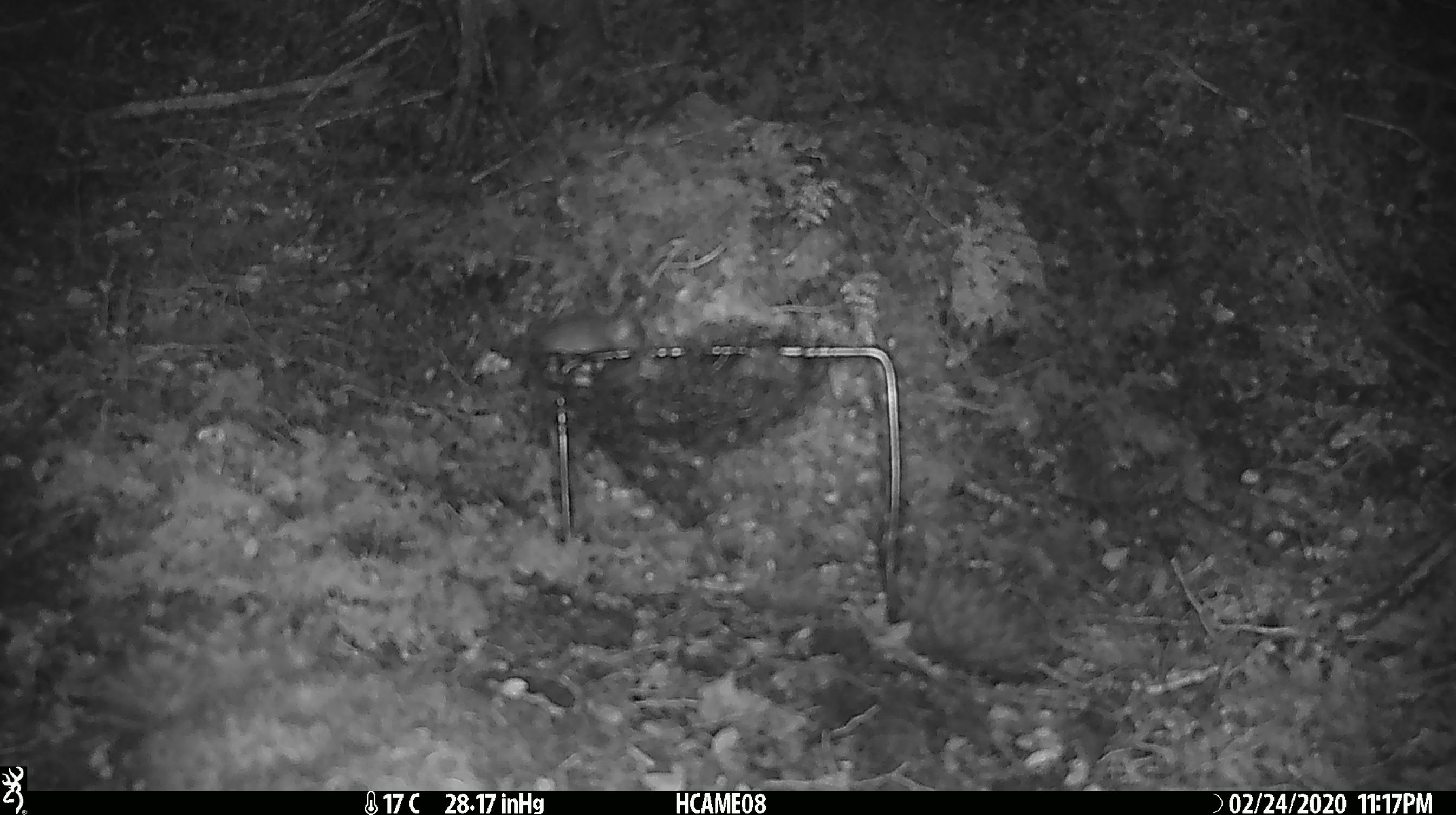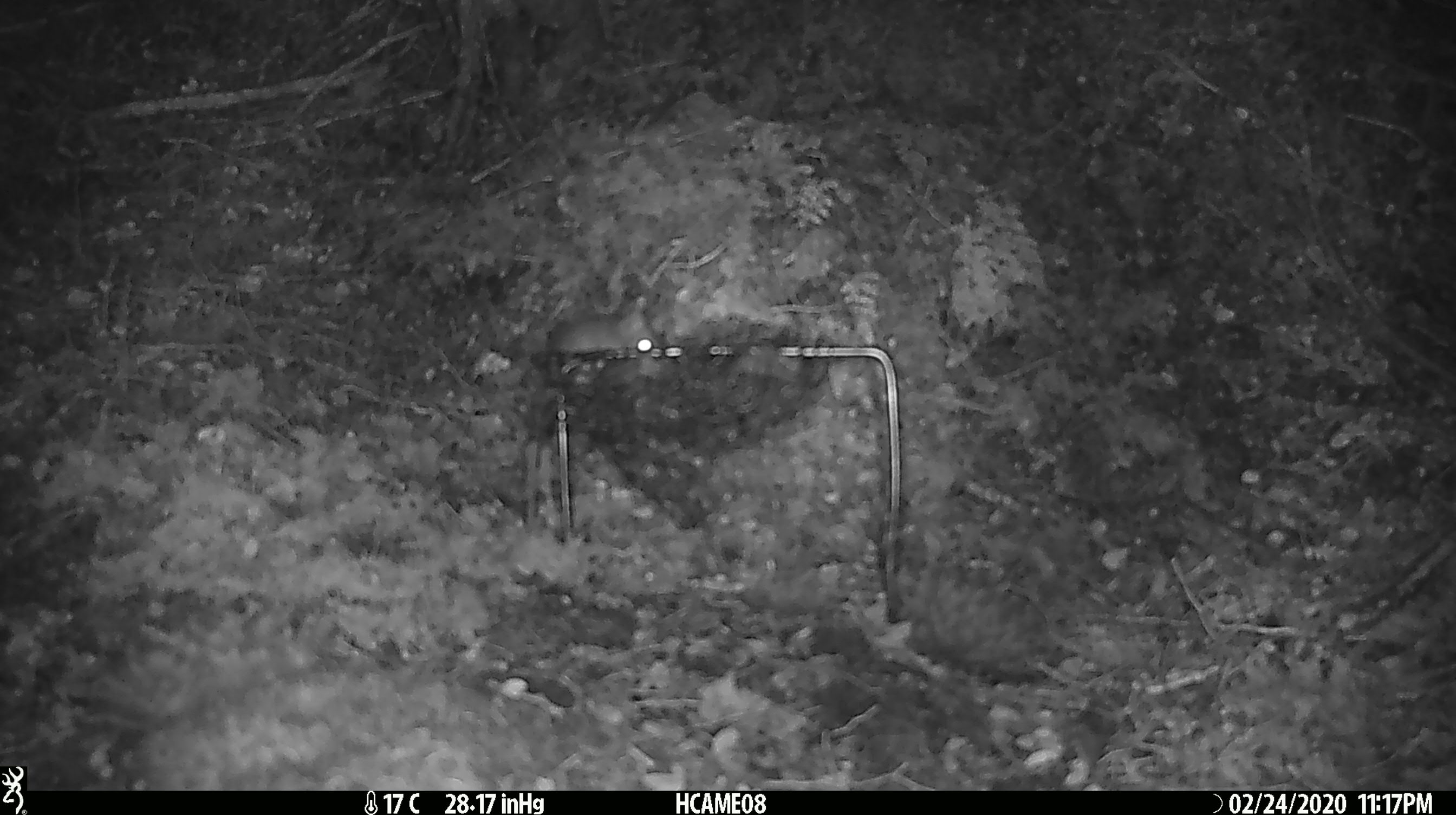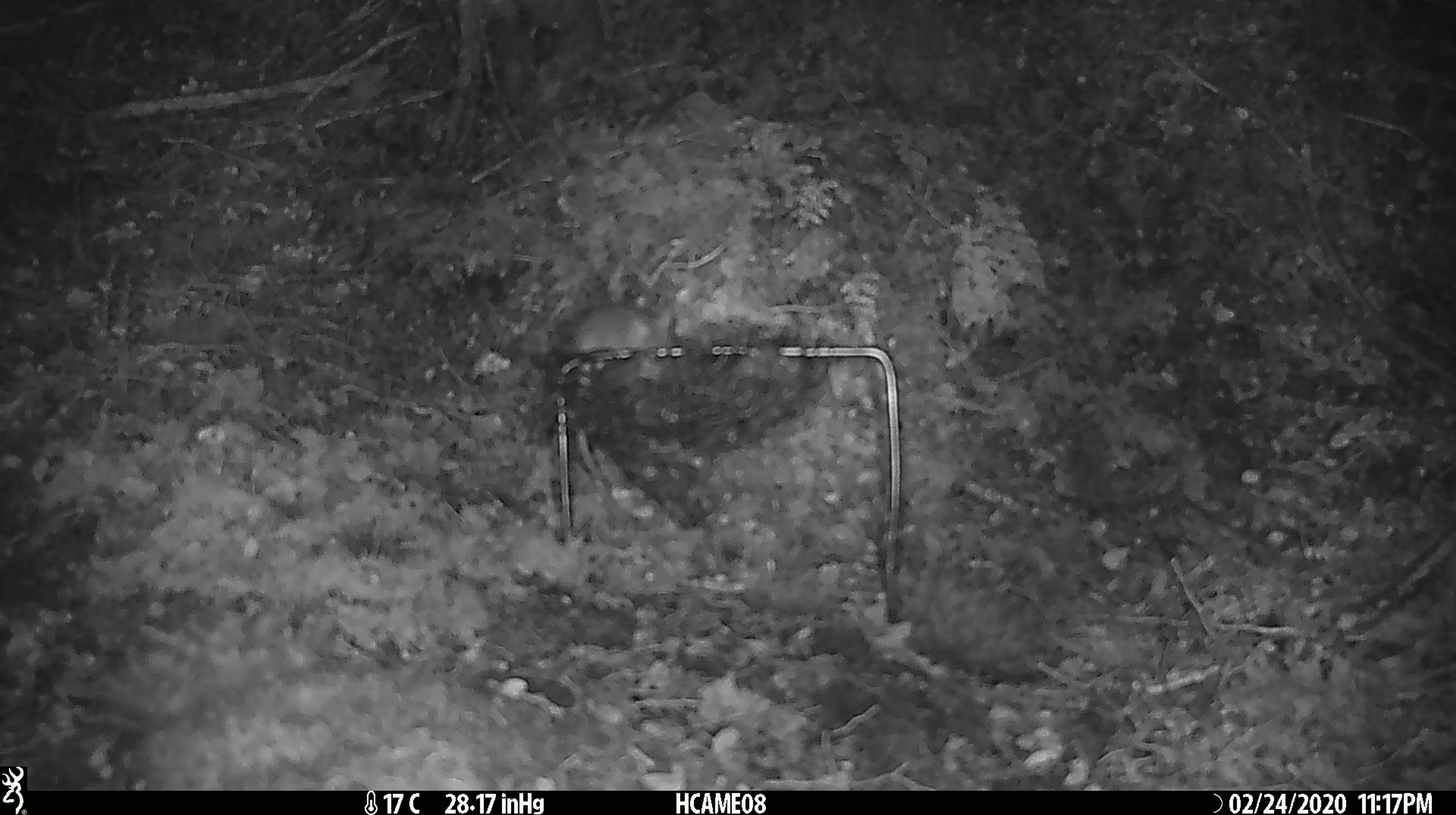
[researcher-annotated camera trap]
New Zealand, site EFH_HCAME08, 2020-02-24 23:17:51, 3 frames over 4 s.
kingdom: Animalia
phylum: Chordata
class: Mammalia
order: Rodentia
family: Muridae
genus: Mus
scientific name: Mus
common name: mouse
Mouse (Mus).